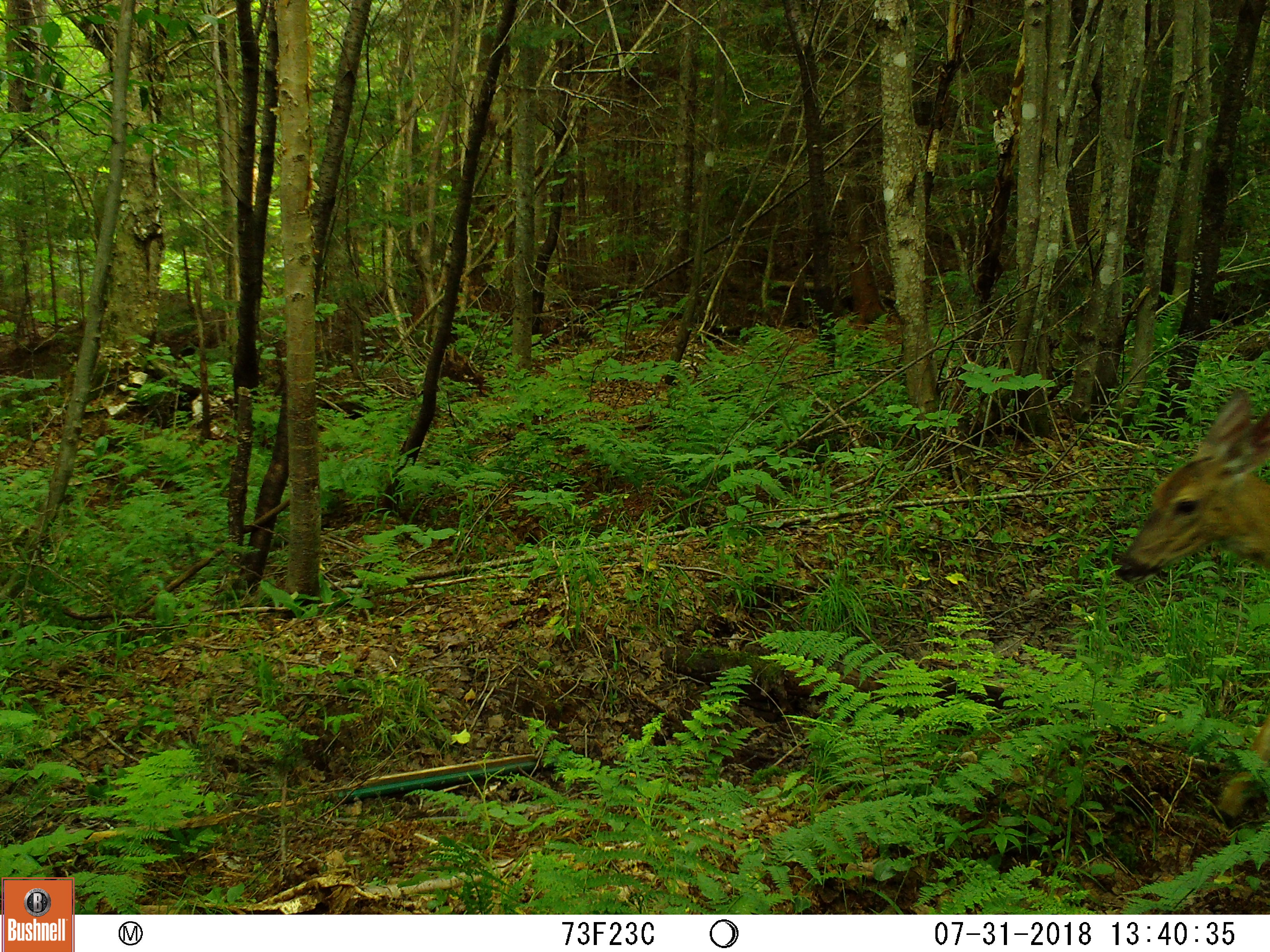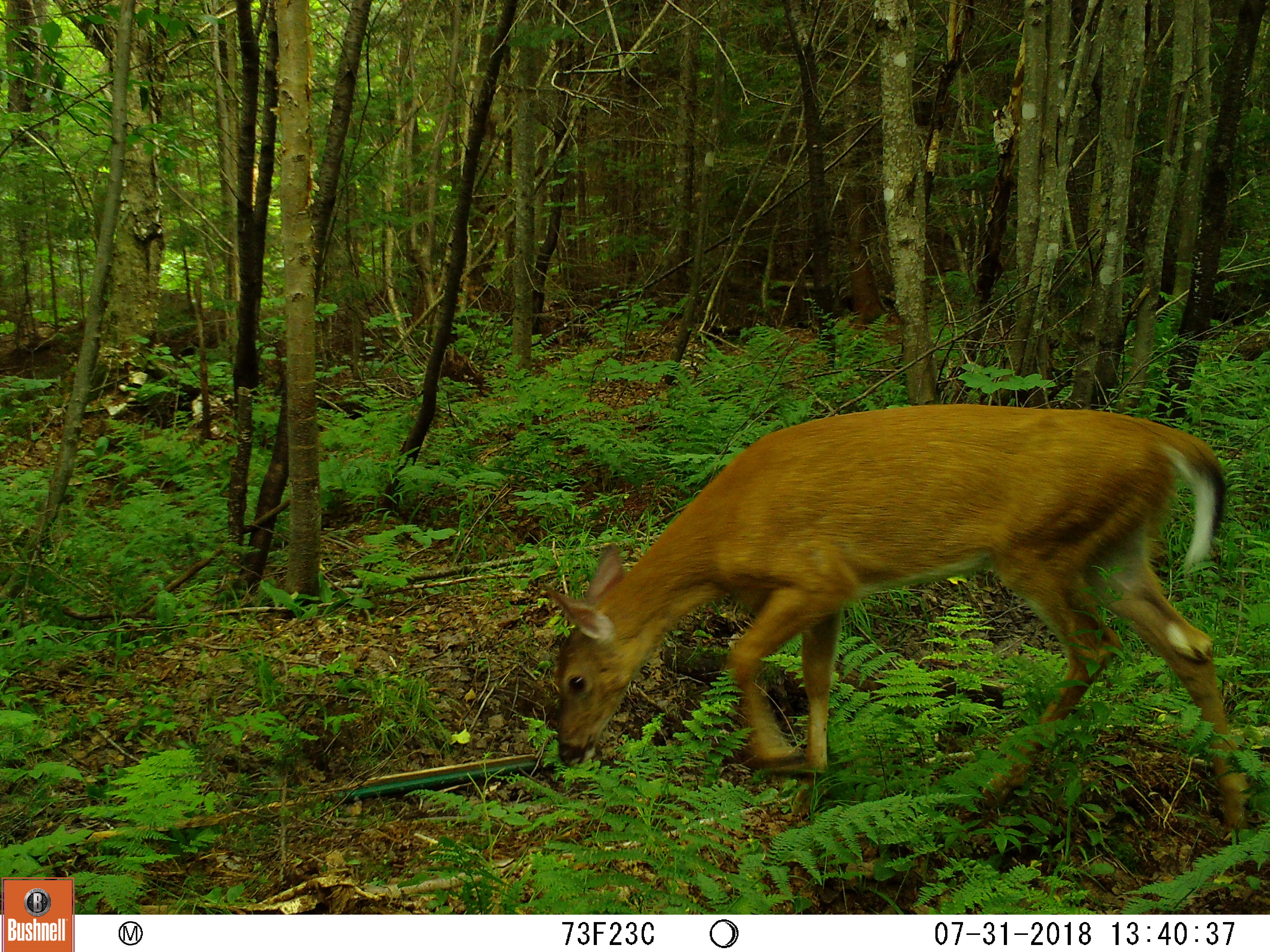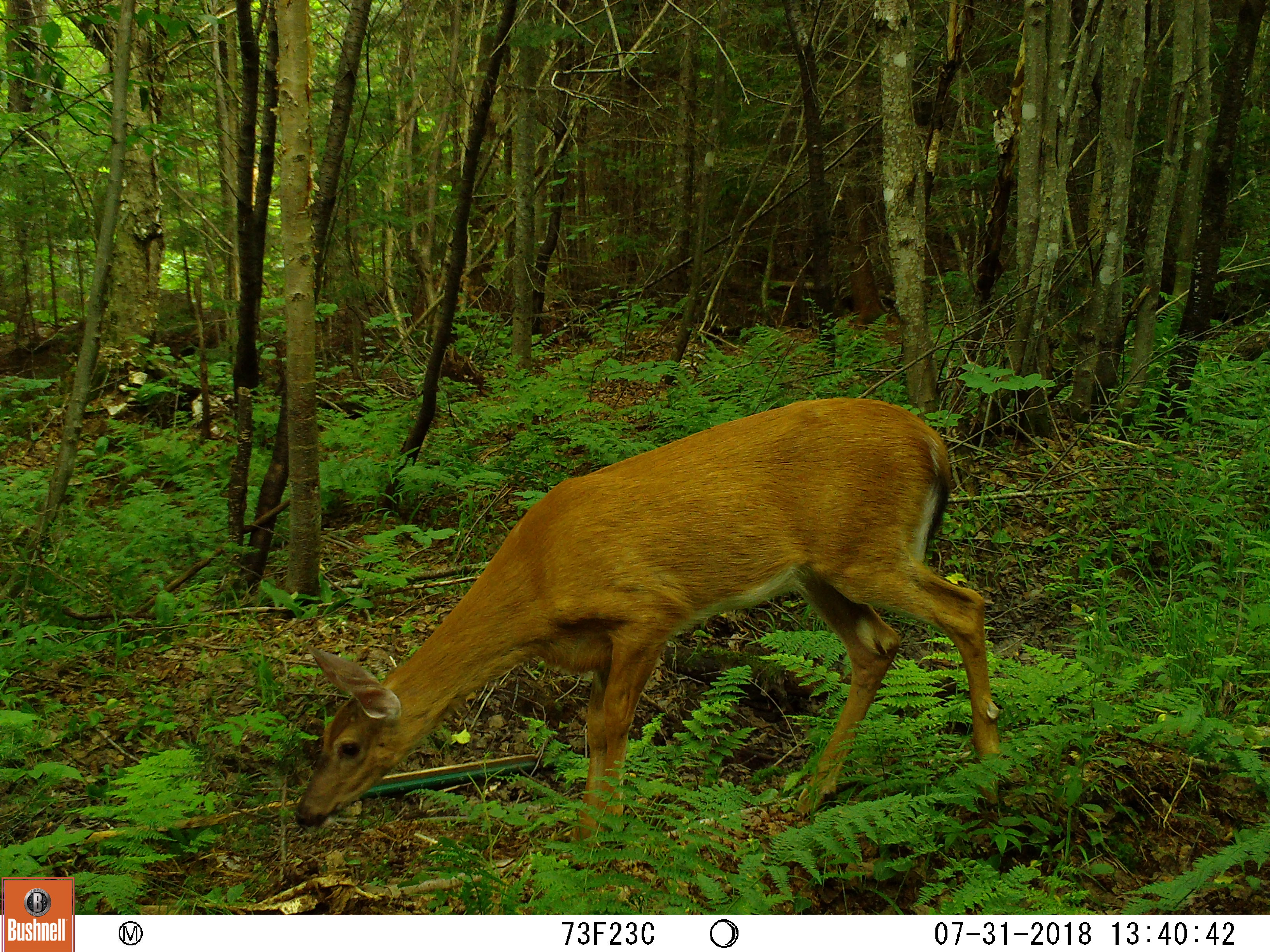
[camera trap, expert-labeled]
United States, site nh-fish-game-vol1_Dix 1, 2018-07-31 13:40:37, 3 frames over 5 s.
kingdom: Animalia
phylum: Chordata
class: Mammalia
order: Artiodactyla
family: Cervidae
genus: Odocoileus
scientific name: Odocoileus virginianus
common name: white-tailed deer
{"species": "white-tailed deer (Odocoileus virginianus)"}